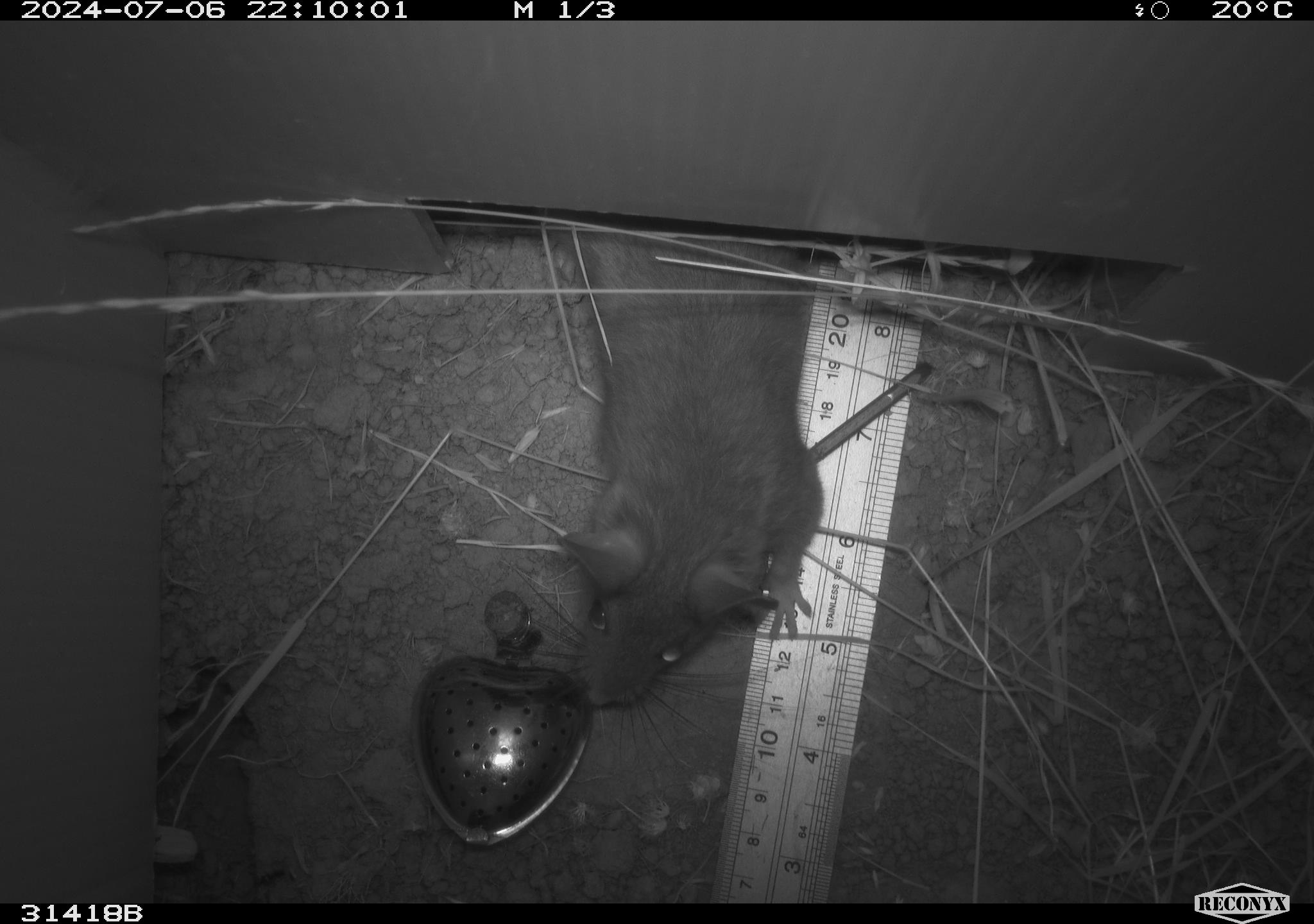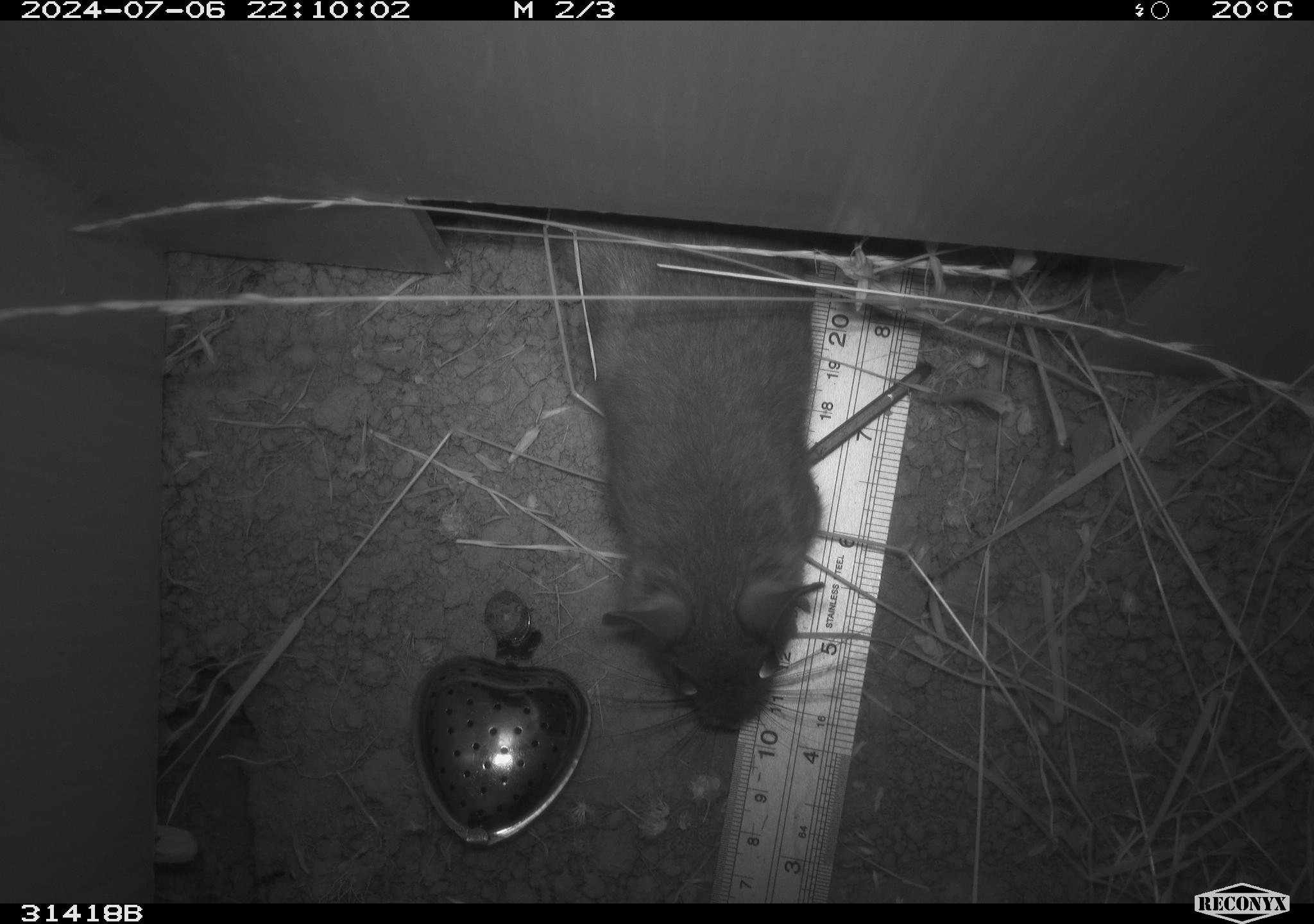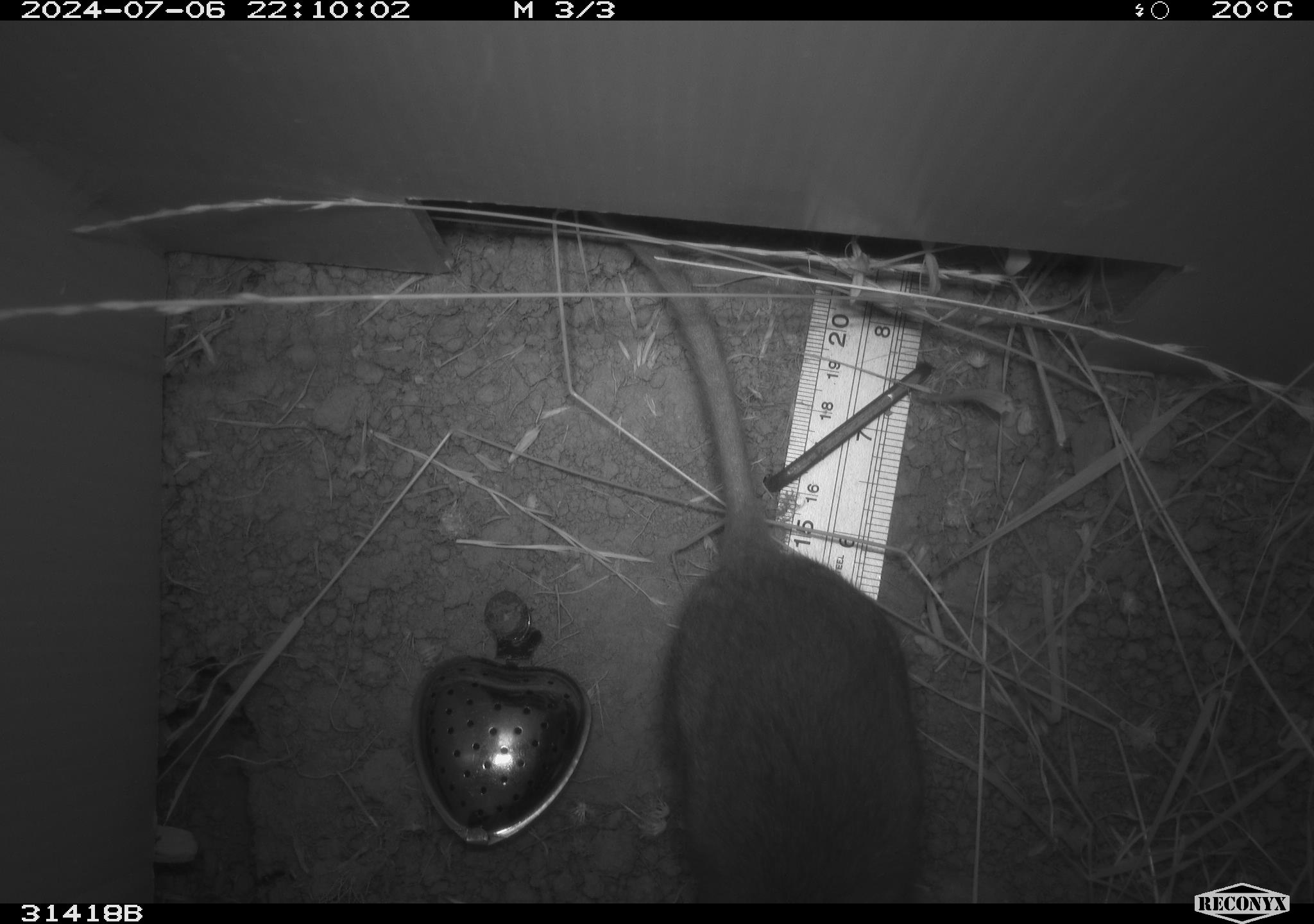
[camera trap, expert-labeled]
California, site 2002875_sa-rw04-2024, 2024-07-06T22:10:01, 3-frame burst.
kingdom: Animalia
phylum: Chordata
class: Mammalia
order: Rodentia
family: Cricetidae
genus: Neotoma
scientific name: Neotoma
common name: pack rat or woodrat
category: neotoma species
Neotoma species (pack rat or woodrat) (Neotoma).